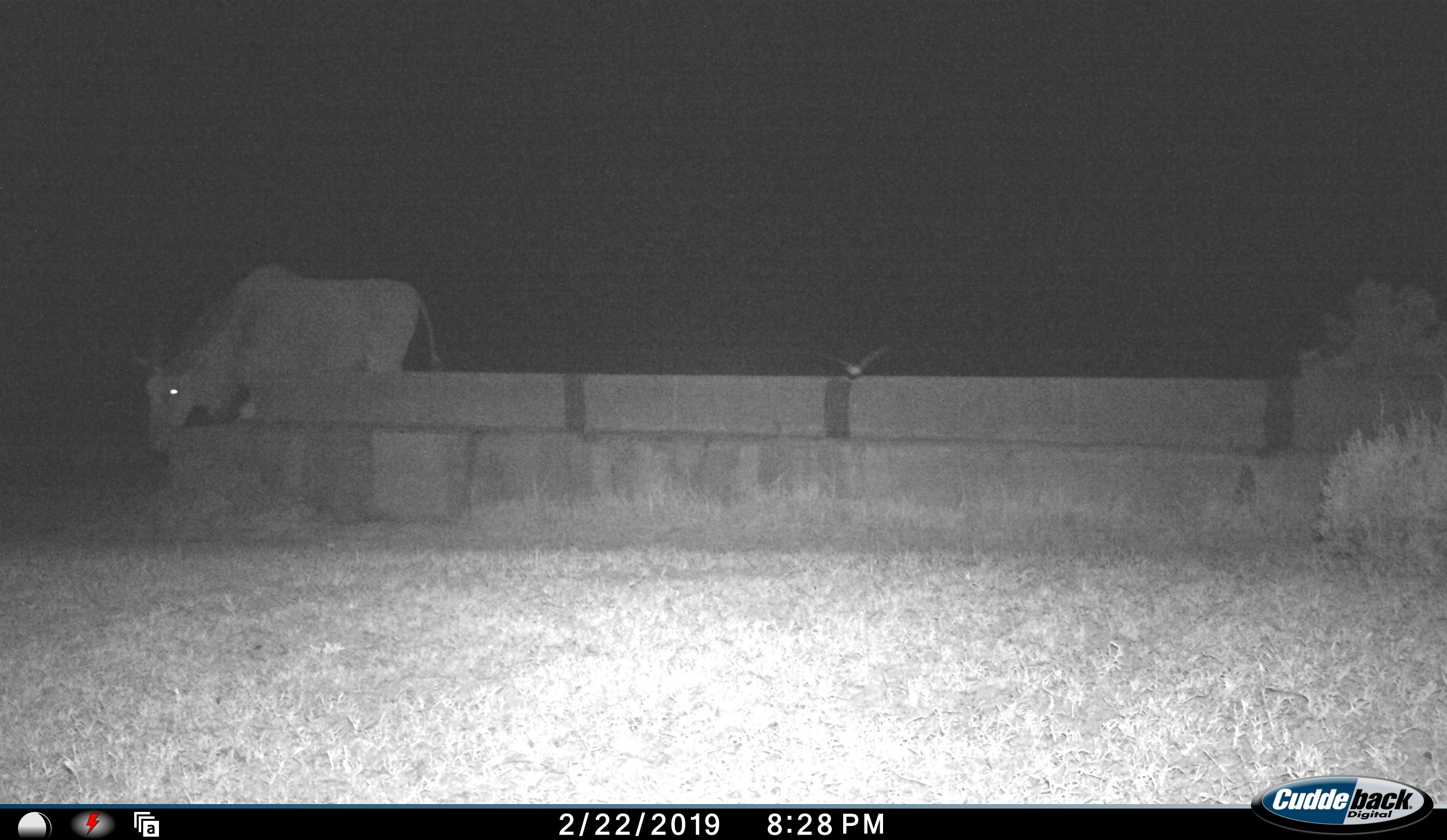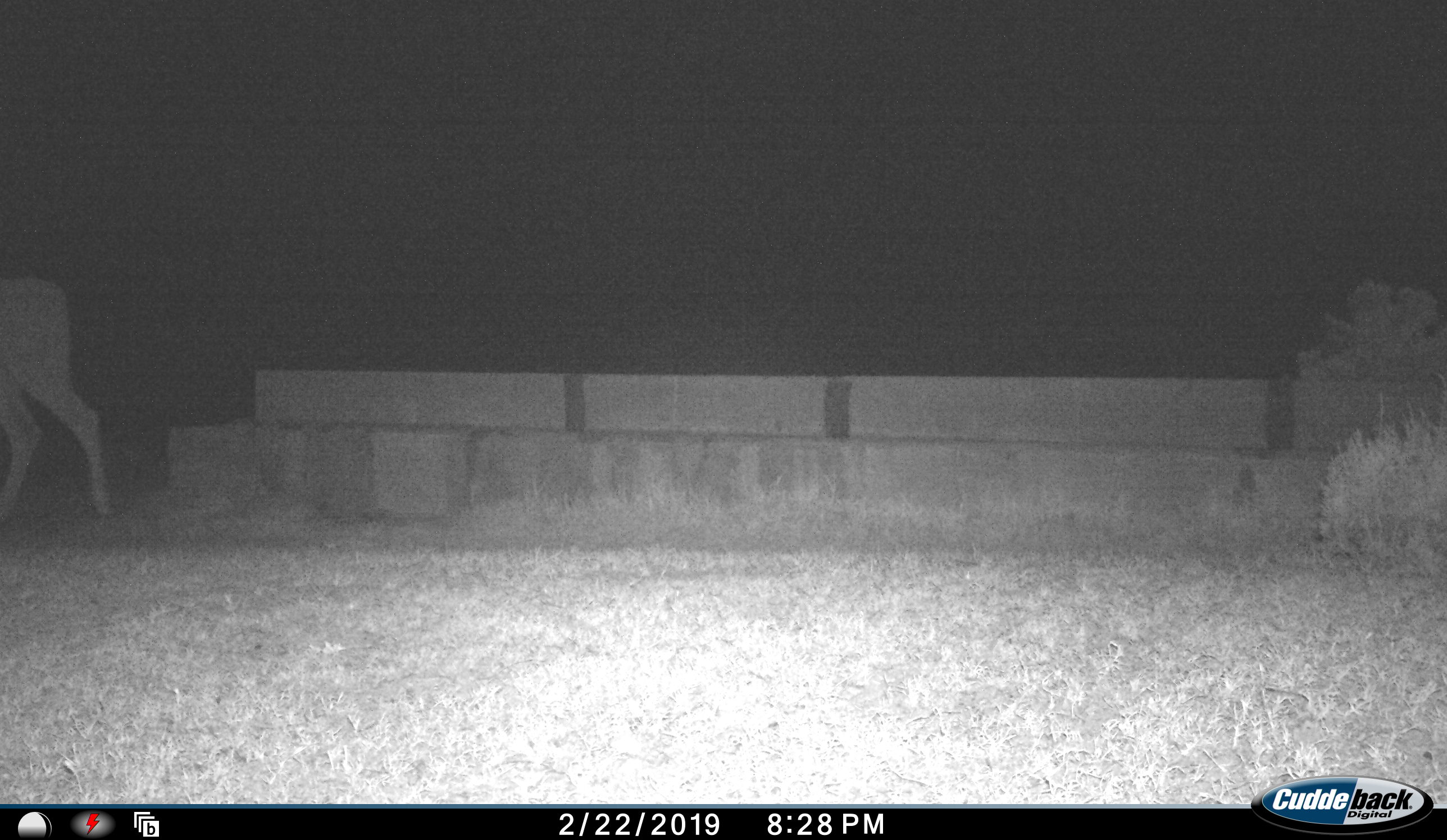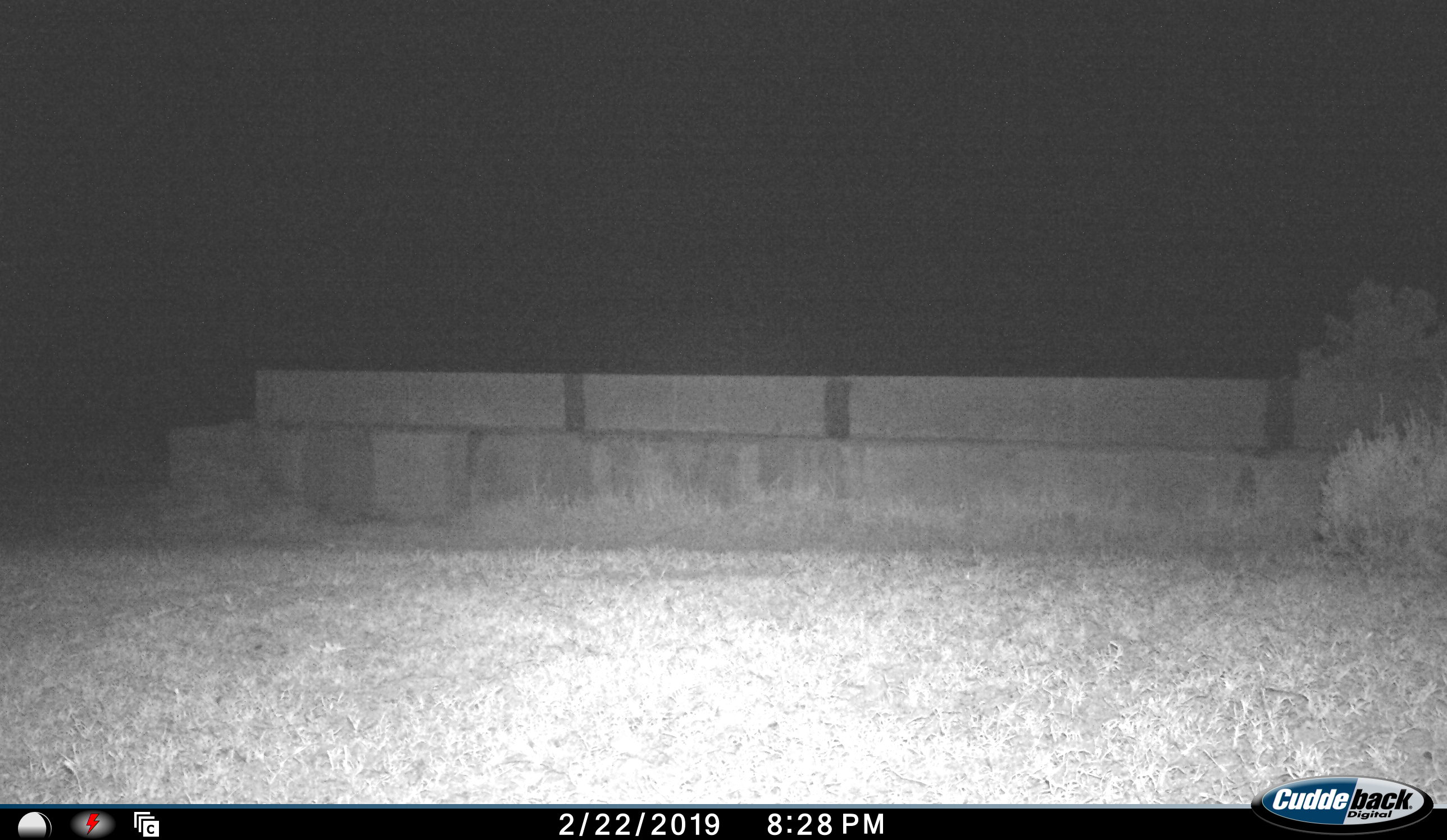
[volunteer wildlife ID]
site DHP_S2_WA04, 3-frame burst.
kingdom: Animalia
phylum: Chordata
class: Mammalia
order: Artiodactyla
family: Bovidae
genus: Tragelaphus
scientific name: Tragelaphus oryx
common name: eland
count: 1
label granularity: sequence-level